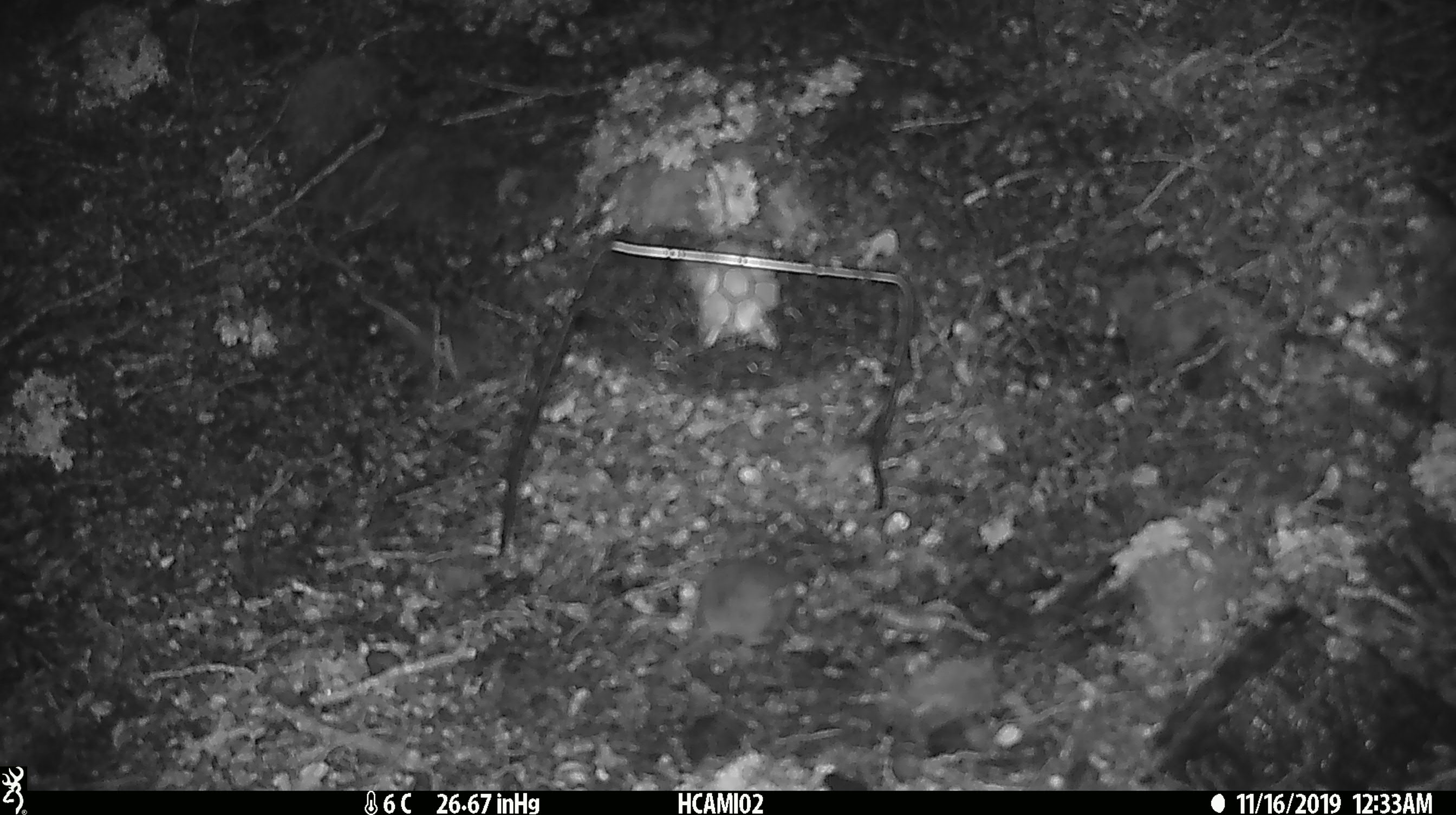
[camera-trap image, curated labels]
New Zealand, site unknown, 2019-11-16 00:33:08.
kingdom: Animalia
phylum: Chordata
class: Mammalia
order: Rodentia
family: Muridae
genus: Mus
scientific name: Mus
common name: mouse